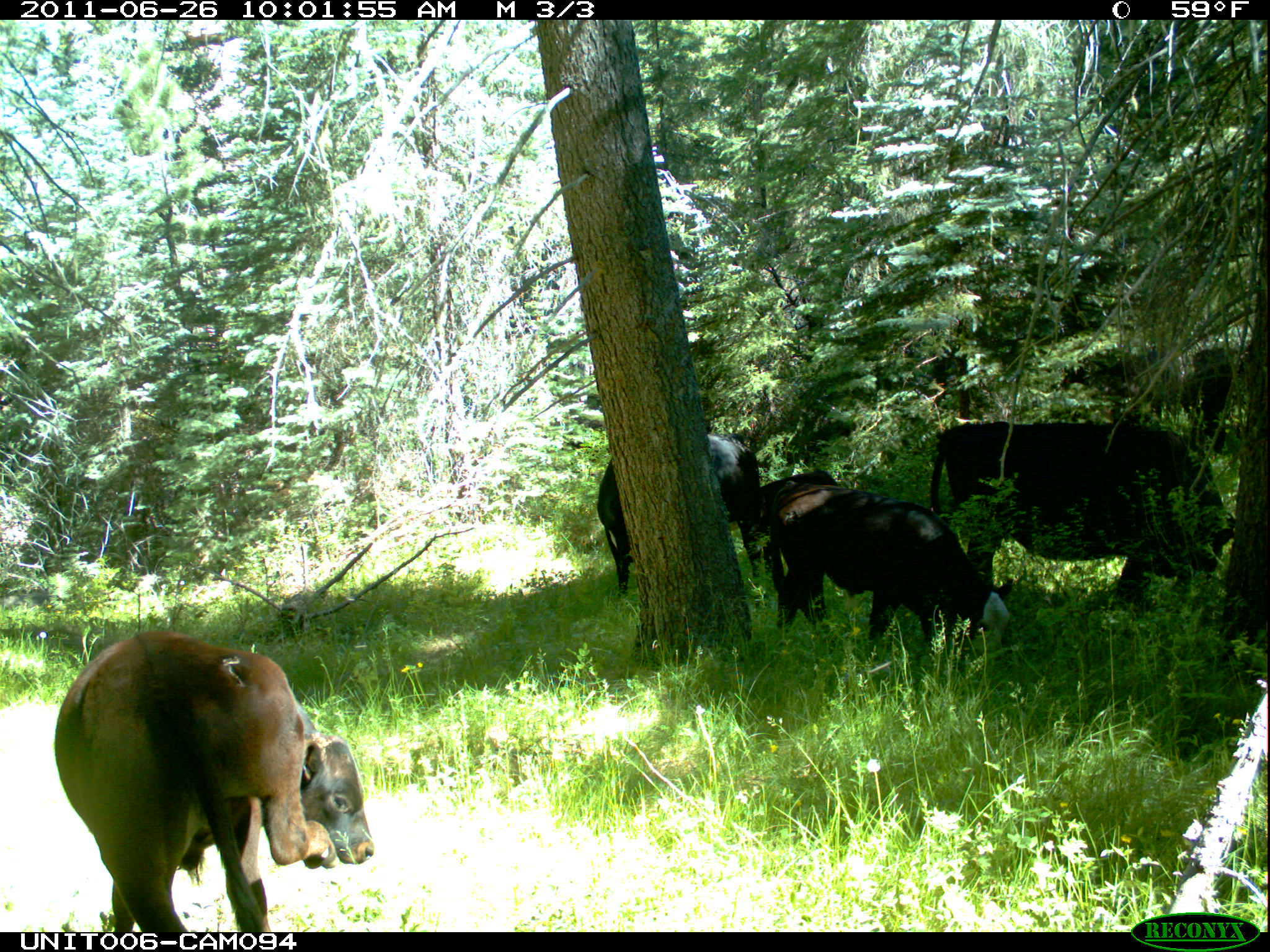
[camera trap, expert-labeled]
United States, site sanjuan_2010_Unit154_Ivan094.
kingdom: Animalia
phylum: Chordata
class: Mammalia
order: Artiodactyla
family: Bovidae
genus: Bos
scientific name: Bos taurus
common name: domestic cow